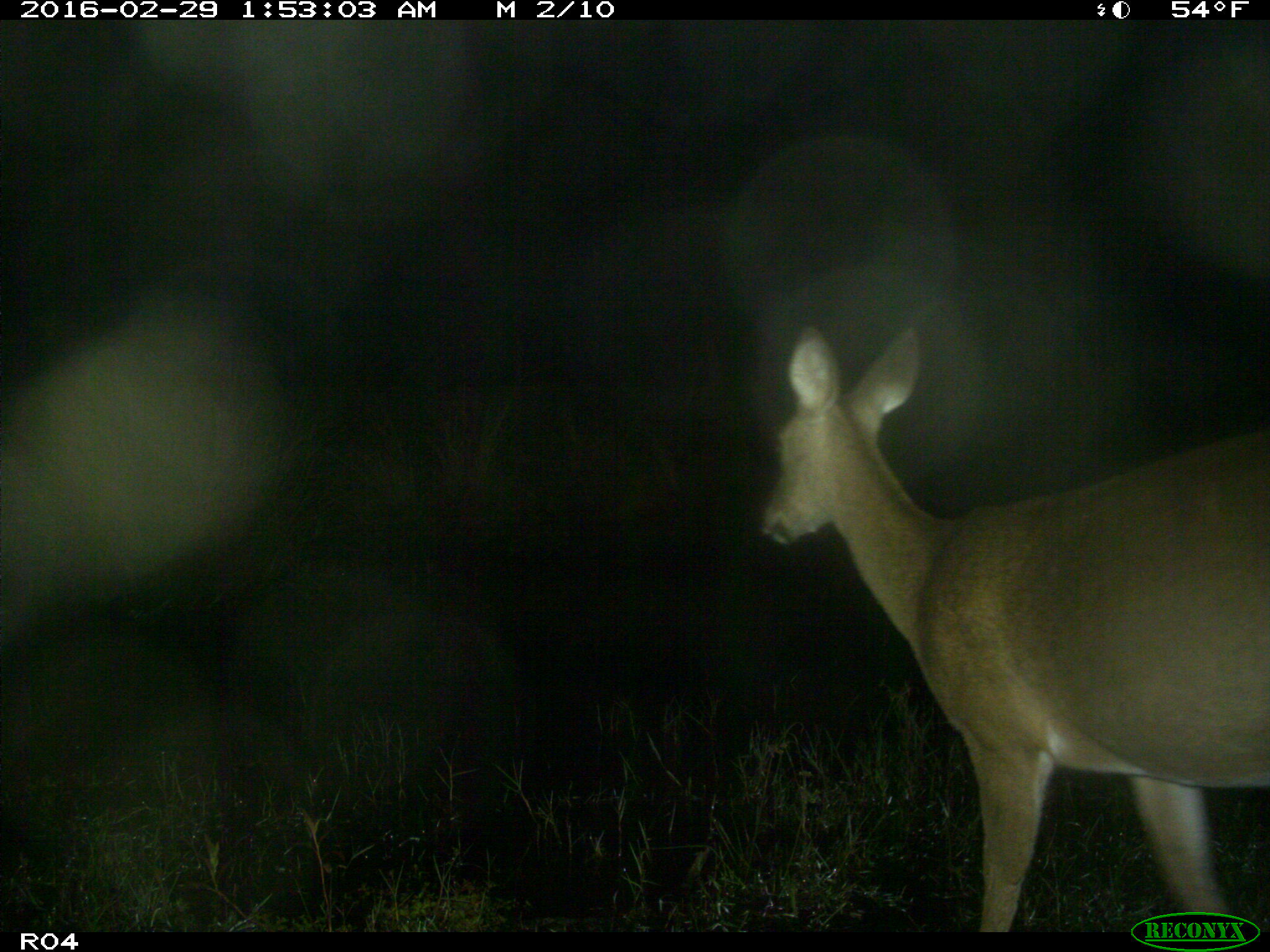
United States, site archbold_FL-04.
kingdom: Animalia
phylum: Chordata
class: Mammalia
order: Artiodactyla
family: Cervidae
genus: Odocoileus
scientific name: Odocoileus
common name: deer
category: unidentified deer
Unidentified deer (deer) (Odocoileus).